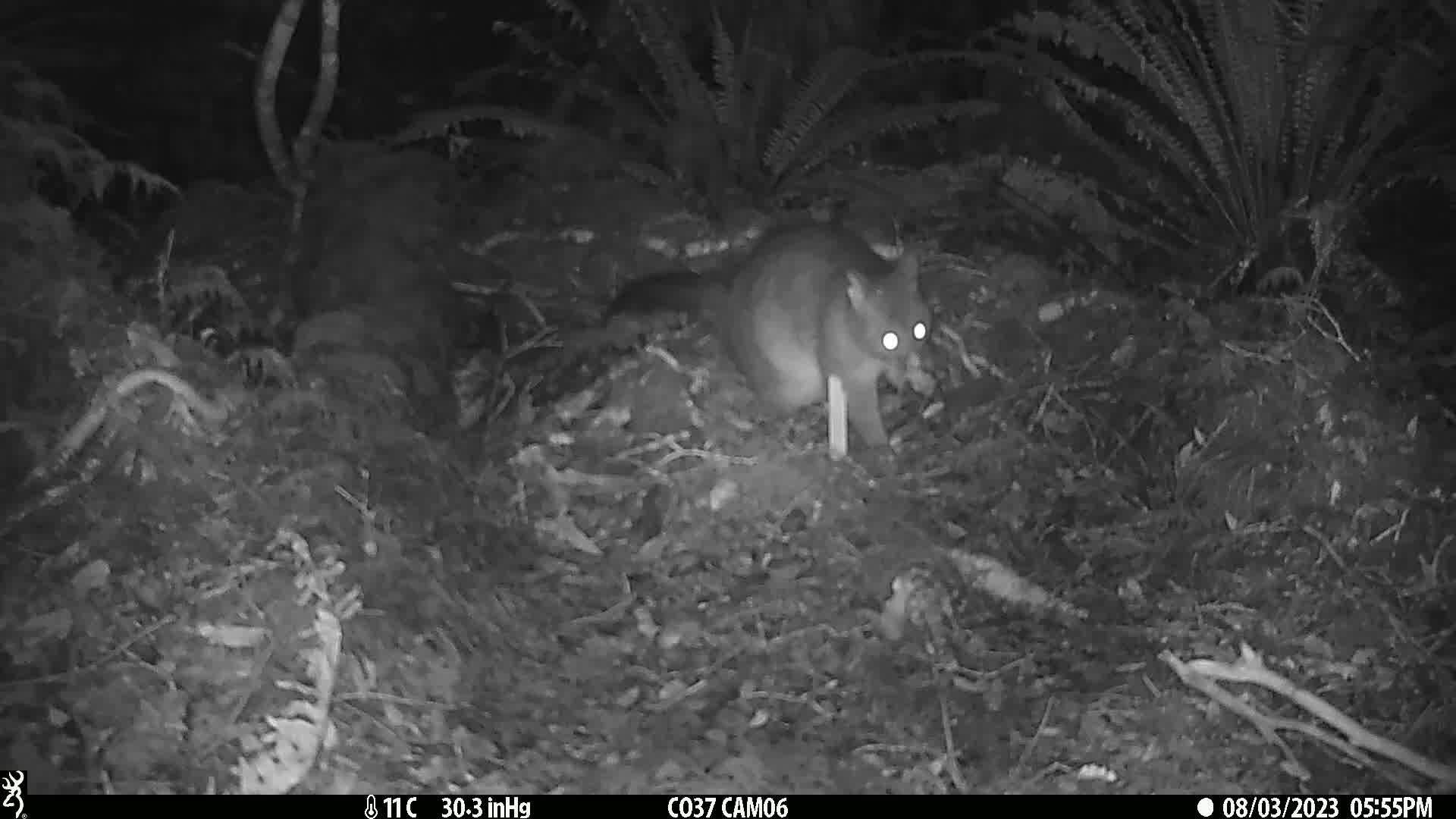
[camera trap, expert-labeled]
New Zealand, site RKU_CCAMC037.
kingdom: Animalia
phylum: Chordata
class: Mammalia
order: Diprotodontia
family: Phalangeridae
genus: Trichosurus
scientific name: Trichosurus vulpecula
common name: common brushtail possum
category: possum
Possum (common brushtail possum) (Trichosurus vulpecula).